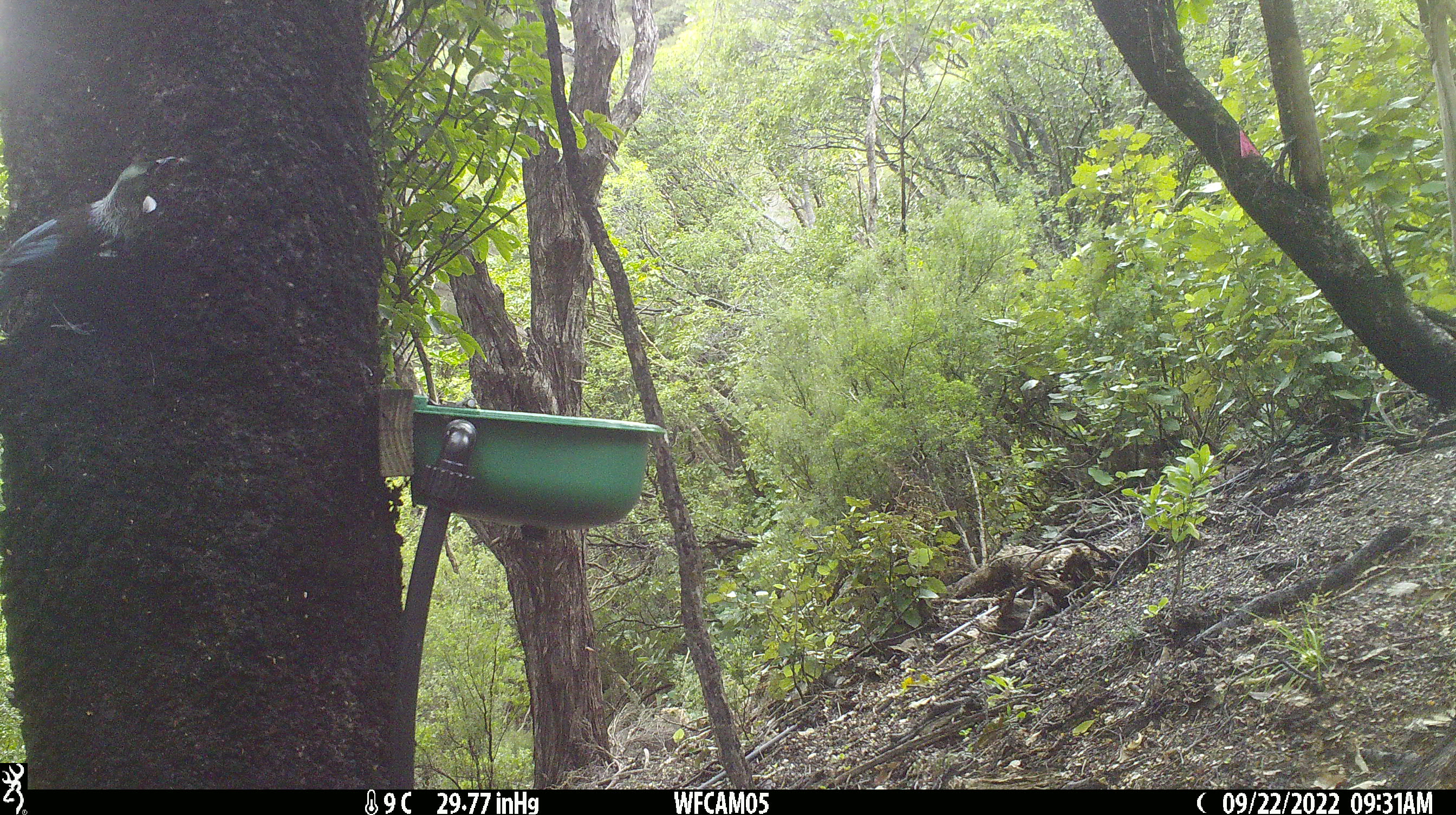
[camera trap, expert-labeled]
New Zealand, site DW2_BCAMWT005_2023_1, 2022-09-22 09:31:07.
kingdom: Animalia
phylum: Chordata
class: Aves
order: Passeriformes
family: Meliphagidae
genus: Prosthemadera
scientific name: Prosthemadera novaeseelandiae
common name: tui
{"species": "tui (Prosthemadera novaeseelandiae)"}